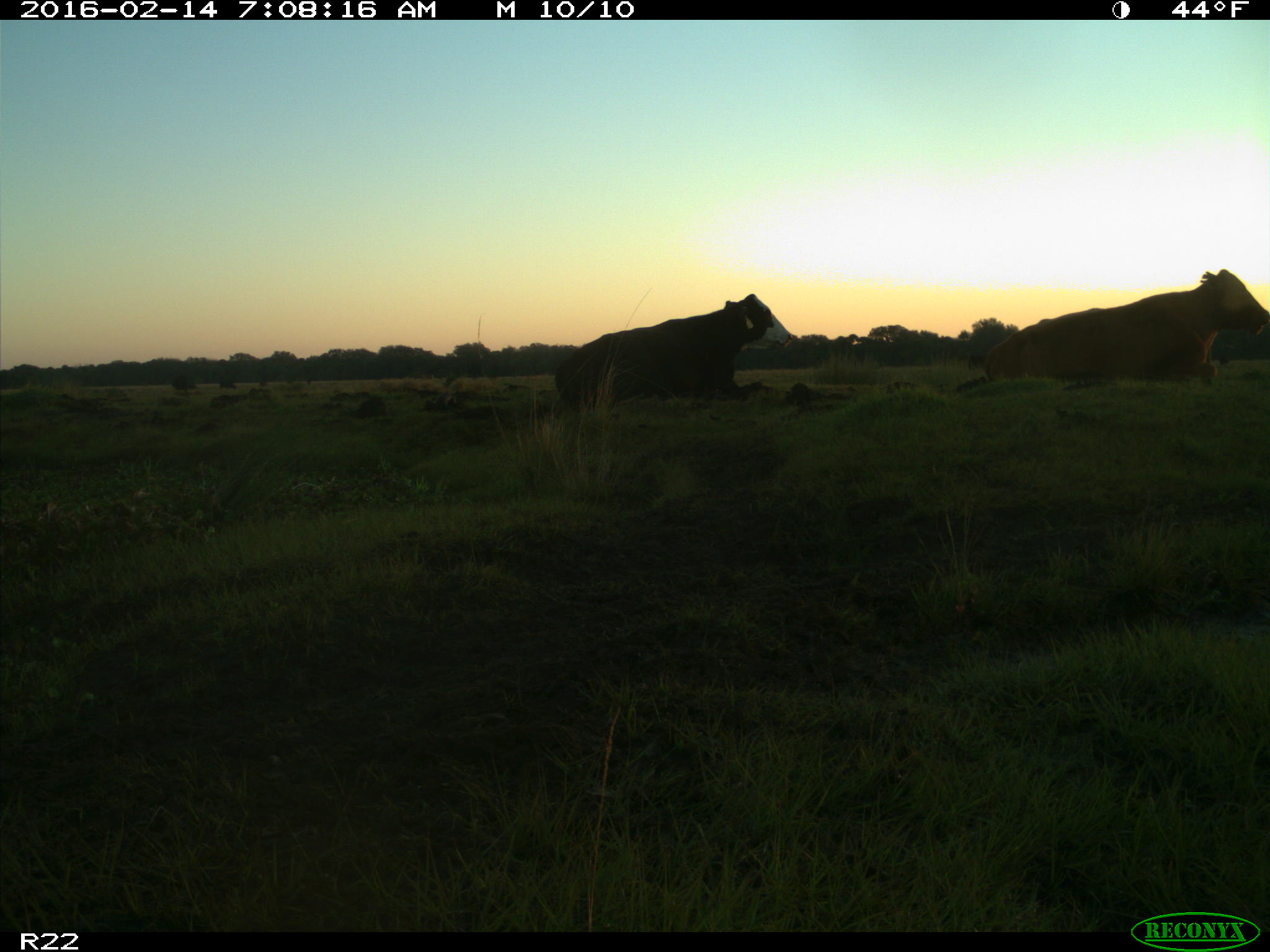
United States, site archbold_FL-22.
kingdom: Animalia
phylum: Chordata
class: Mammalia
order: Artiodactyla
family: Bovidae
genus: Bos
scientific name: Bos taurus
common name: domestic cow